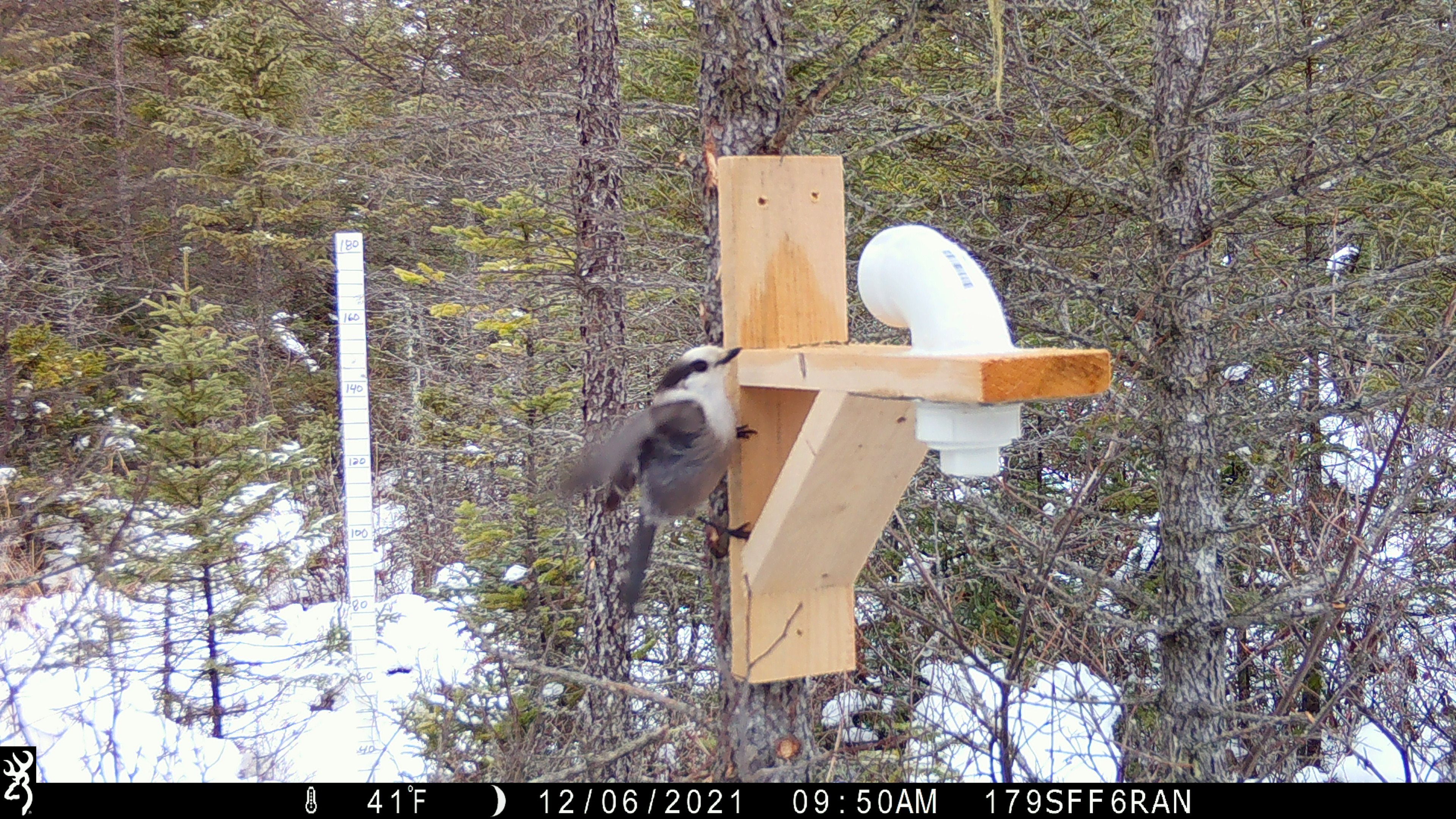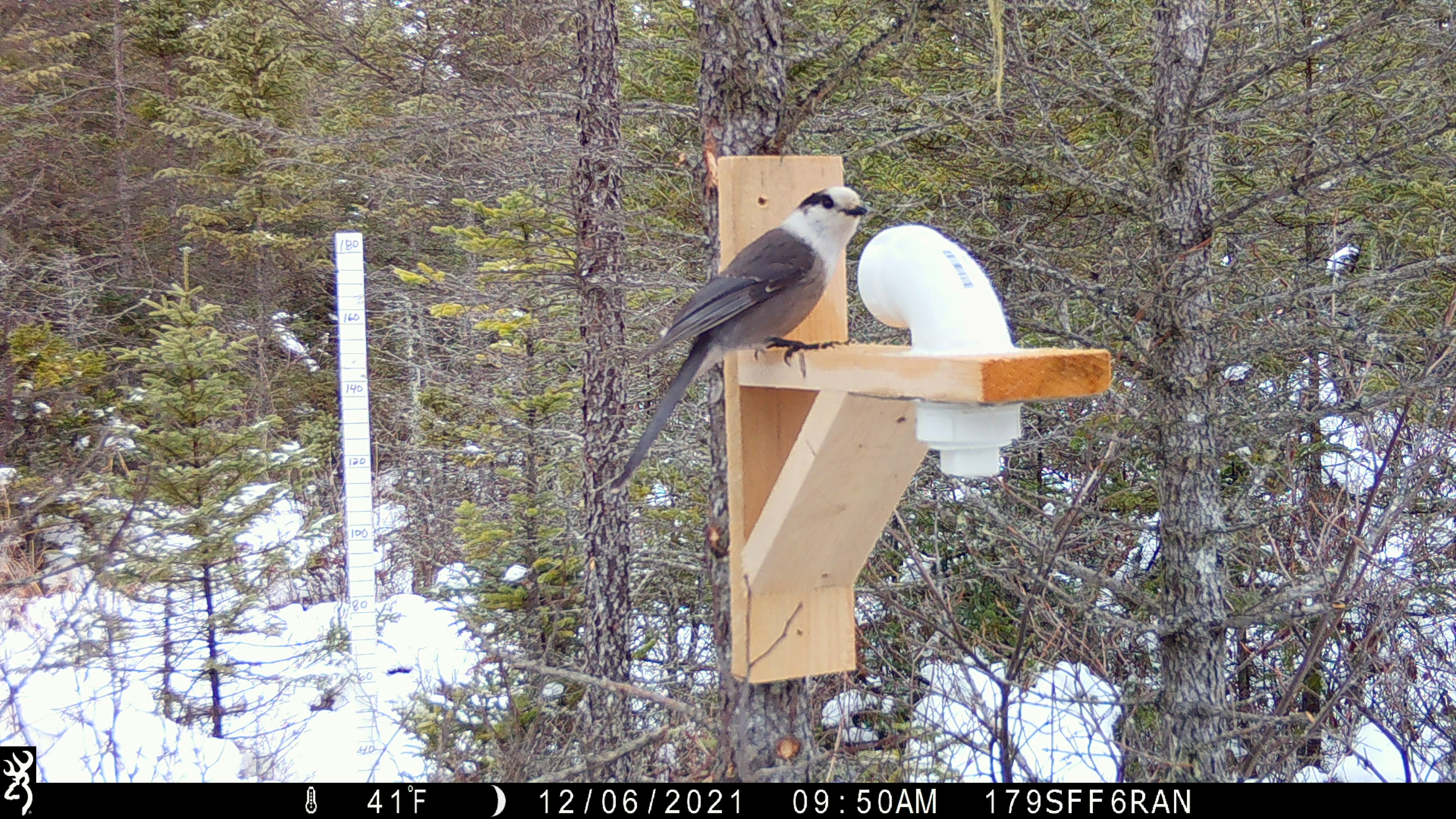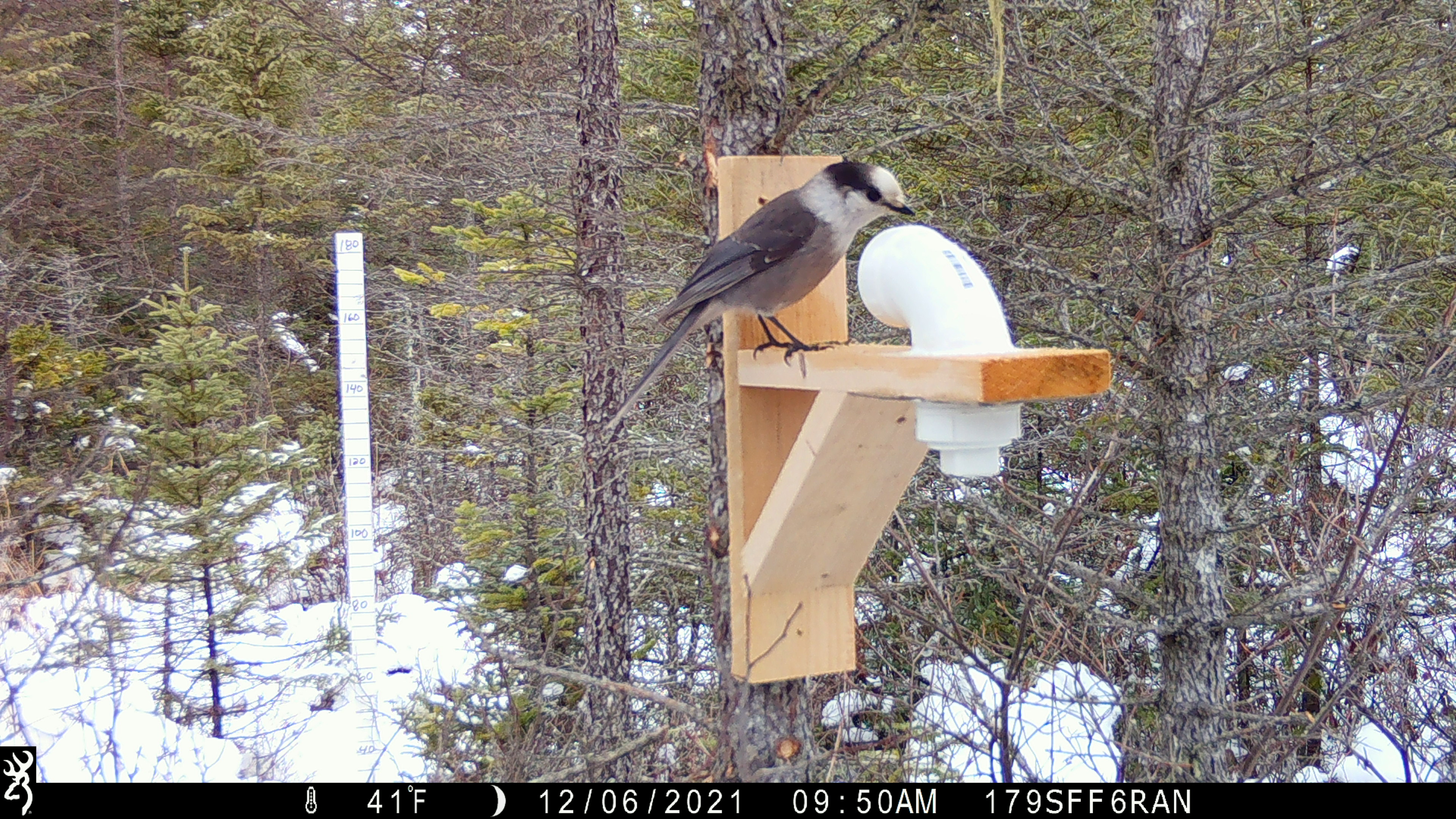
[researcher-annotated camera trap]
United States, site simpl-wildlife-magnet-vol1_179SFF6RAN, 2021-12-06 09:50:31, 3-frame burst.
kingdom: Animalia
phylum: Chordata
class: Aves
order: Passeriformes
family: Corvidae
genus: Perisoreus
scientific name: Perisoreus canadensis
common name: canada jay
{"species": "canada jay (Perisoreus canadensis)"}